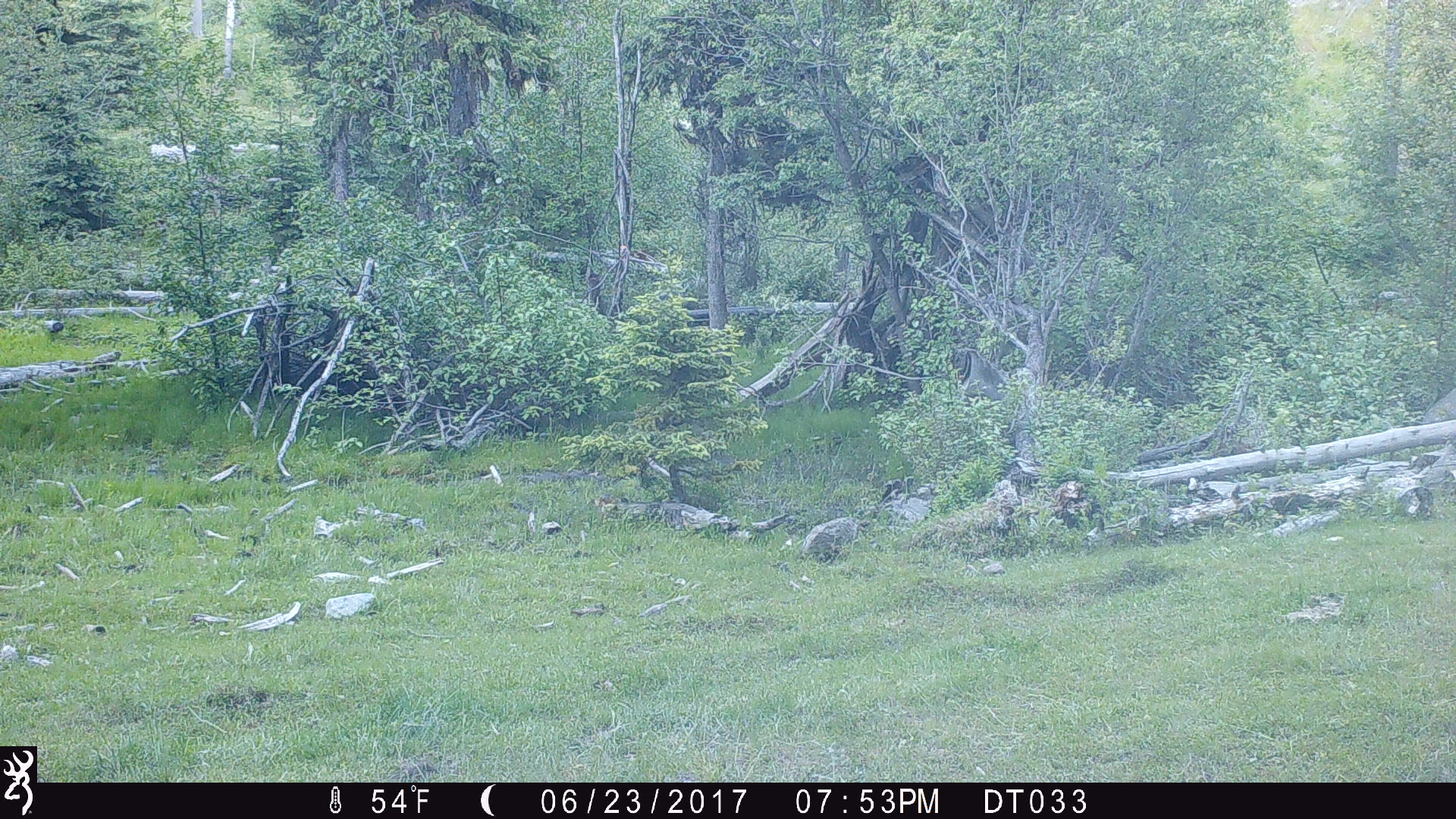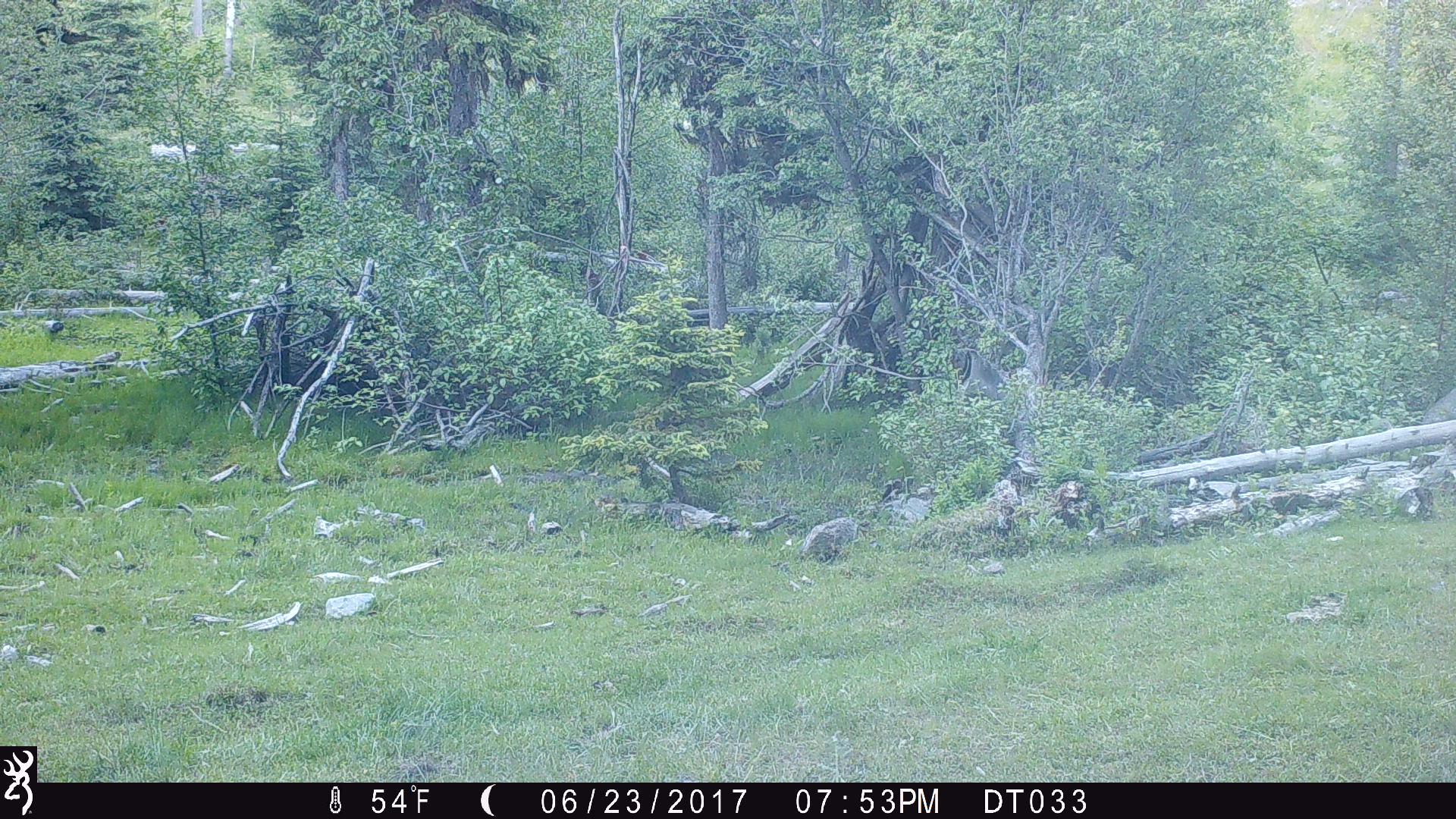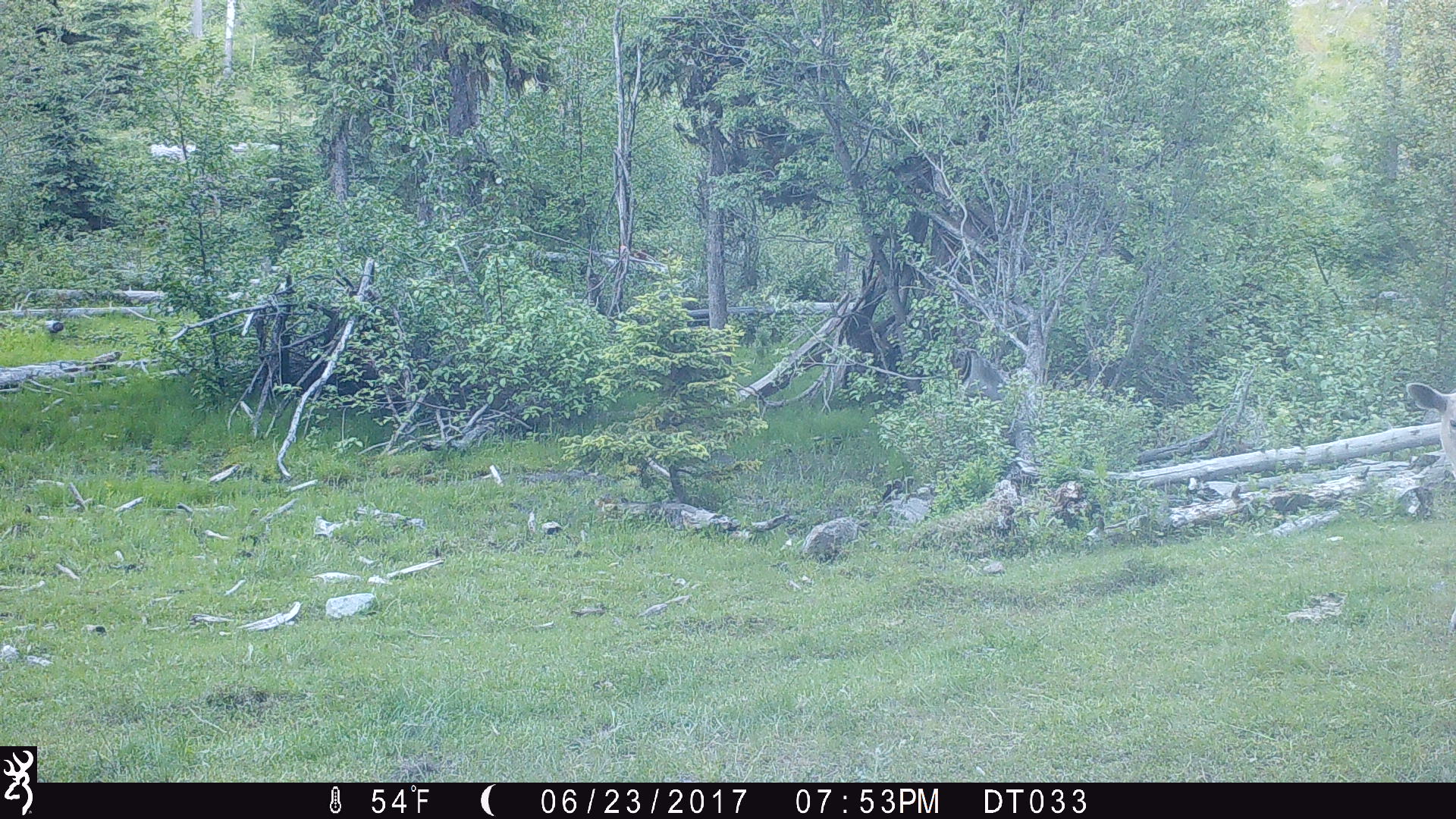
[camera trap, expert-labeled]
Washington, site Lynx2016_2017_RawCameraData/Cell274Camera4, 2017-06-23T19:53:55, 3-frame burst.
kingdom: Animalia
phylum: Chordata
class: Mammalia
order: Artiodactyla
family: Bovidae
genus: Bos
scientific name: Bos taurus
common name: domestic cattle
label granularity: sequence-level